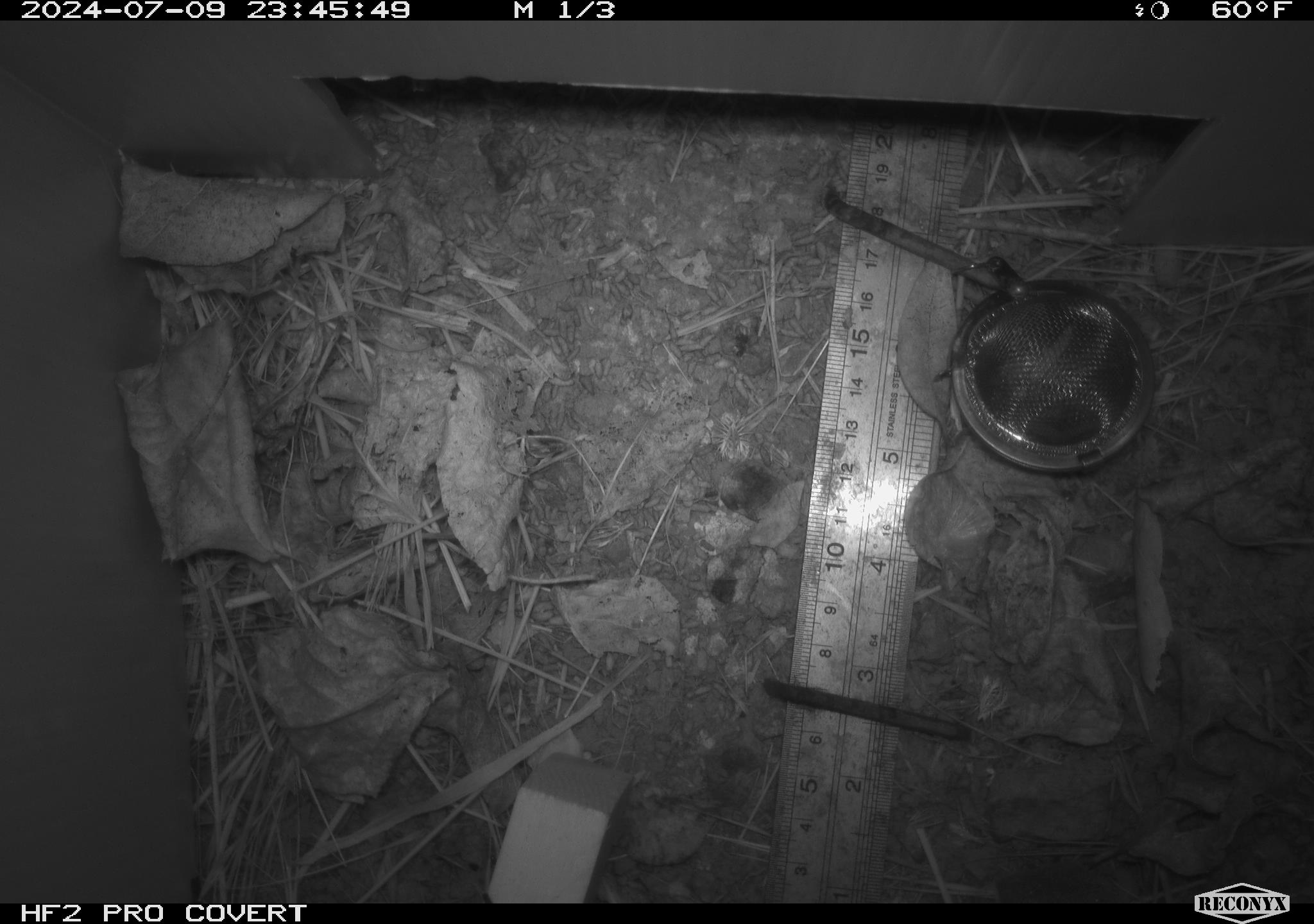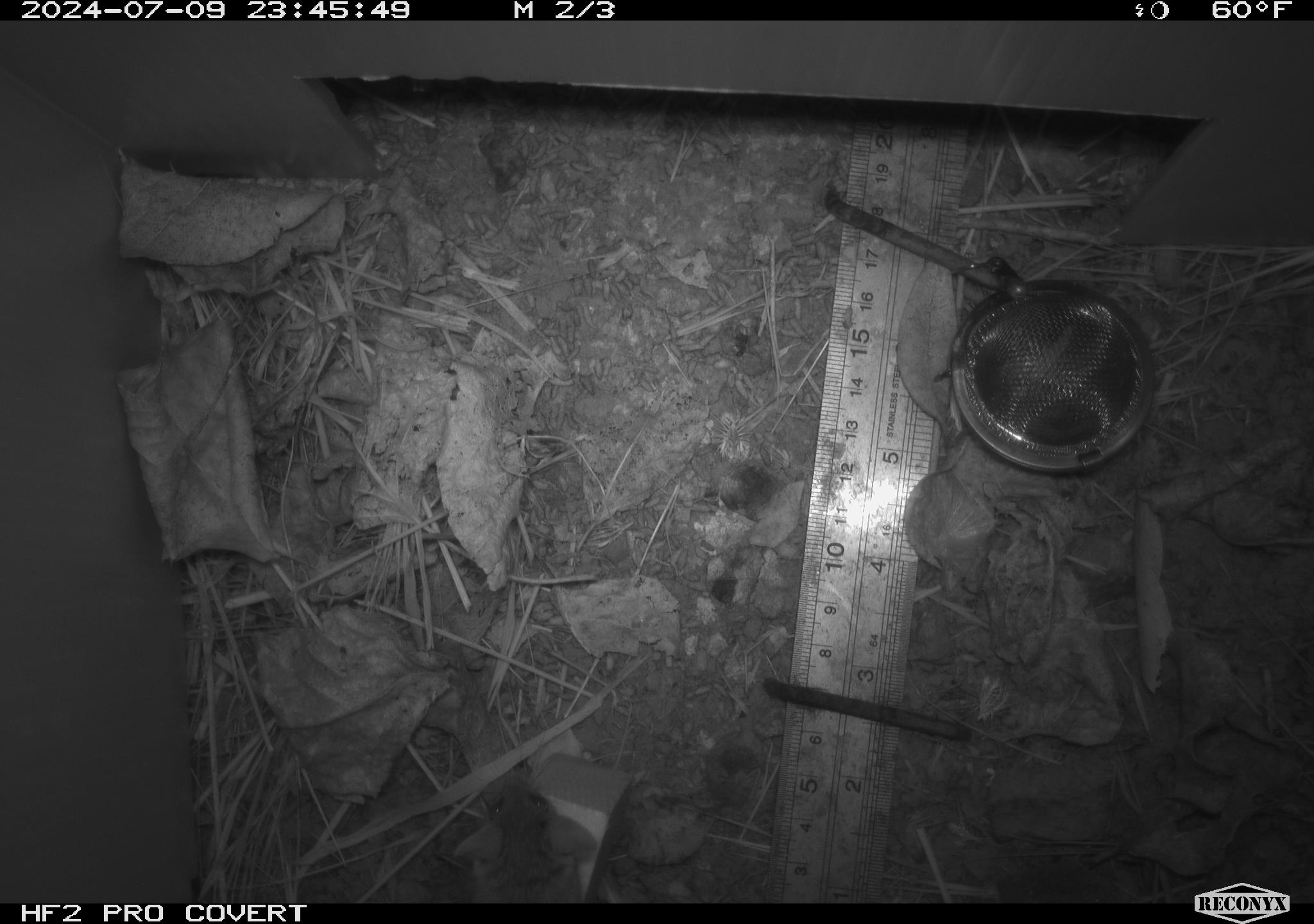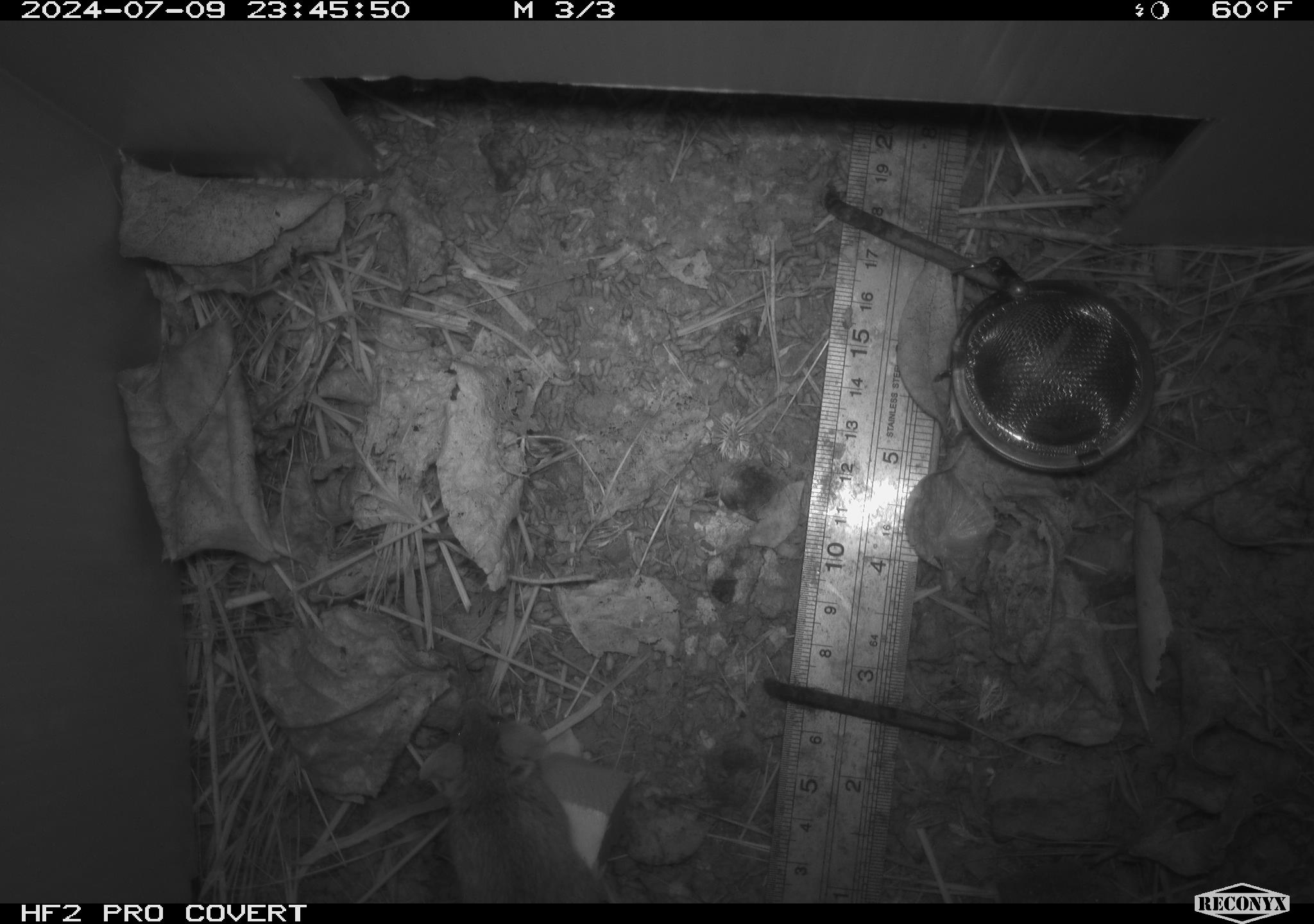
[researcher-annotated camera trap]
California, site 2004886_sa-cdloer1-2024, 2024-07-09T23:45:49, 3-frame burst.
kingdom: Animalia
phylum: Chordata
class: Mammalia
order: Rodentia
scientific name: Rodentia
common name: mouse species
Mouse species (Rodentia).